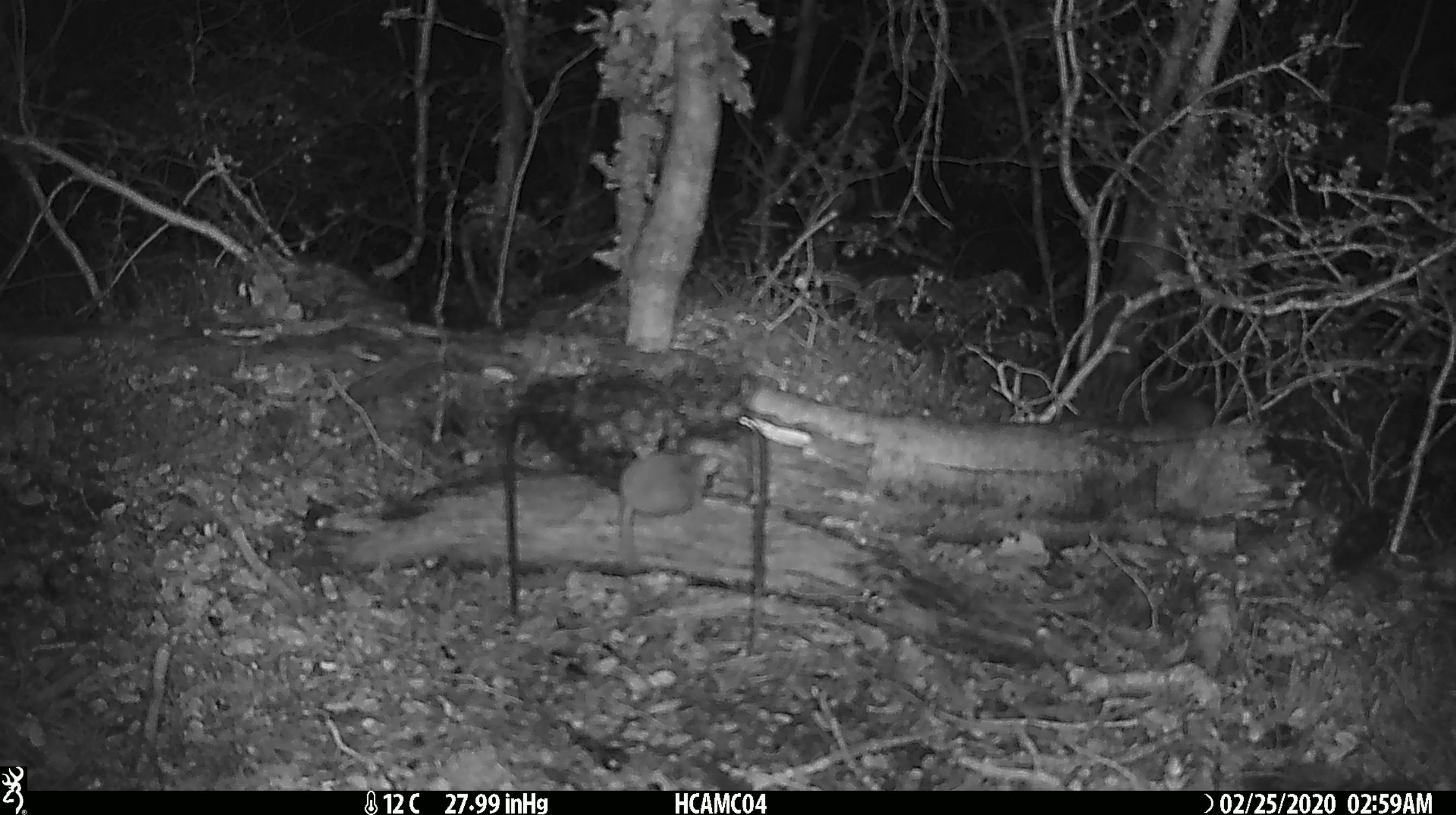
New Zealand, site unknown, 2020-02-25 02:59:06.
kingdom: Animalia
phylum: Chordata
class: Mammalia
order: Rodentia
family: Muridae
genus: Mus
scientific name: Mus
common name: mouse